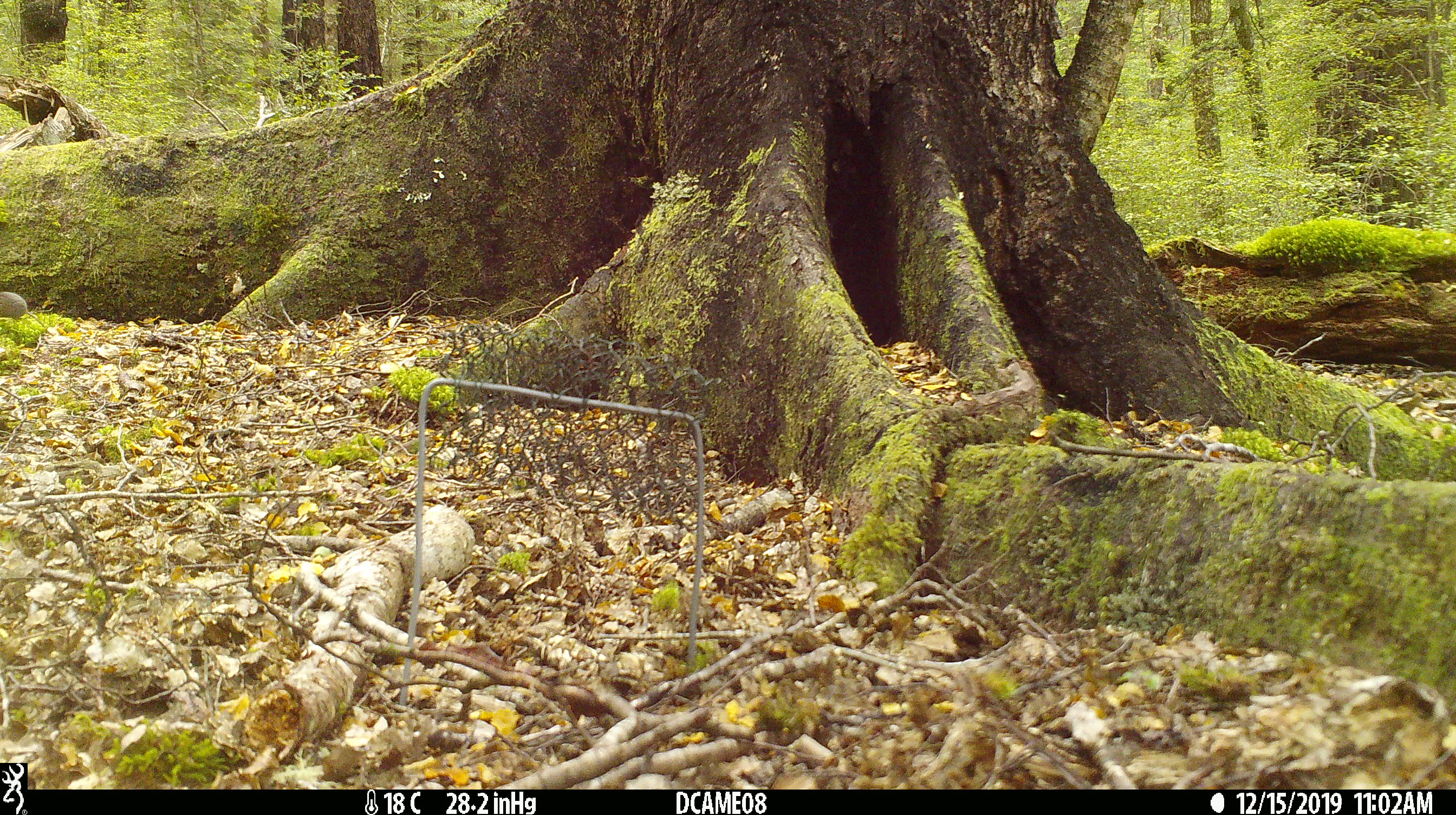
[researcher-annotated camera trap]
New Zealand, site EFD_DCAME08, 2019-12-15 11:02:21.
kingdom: Animalia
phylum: Chordata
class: Mammalia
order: Rodentia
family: Muridae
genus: Mus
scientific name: Mus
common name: mouse